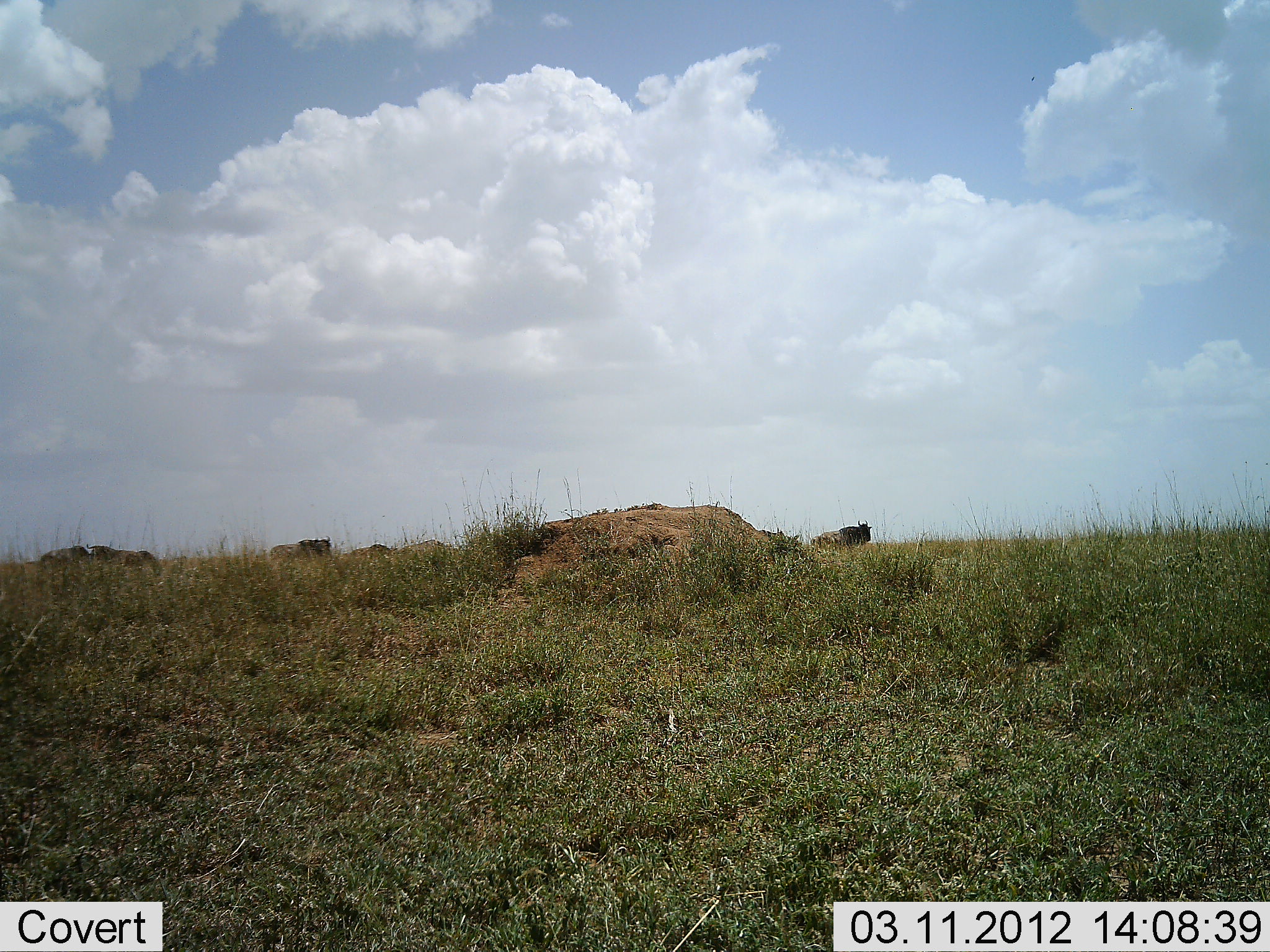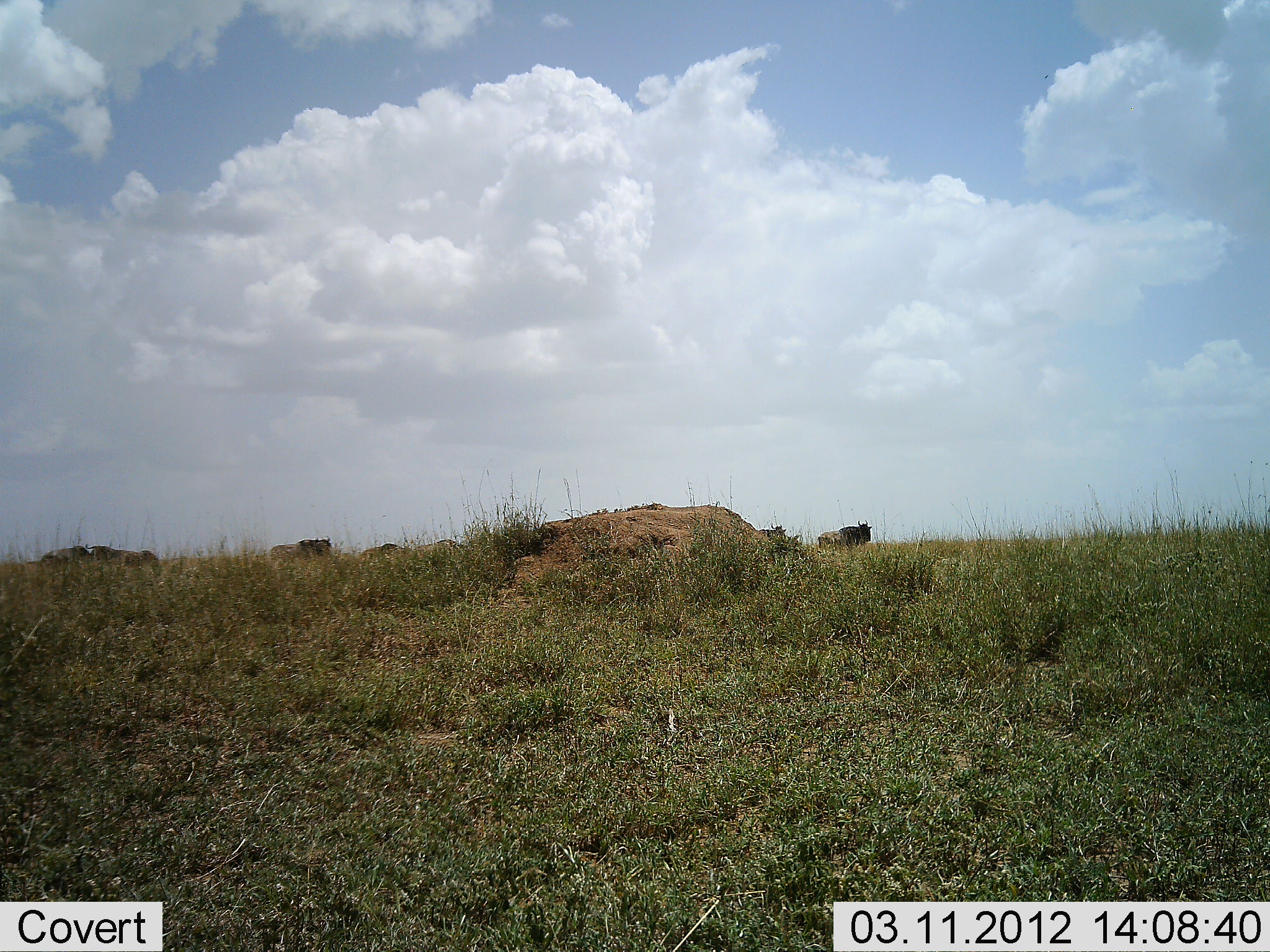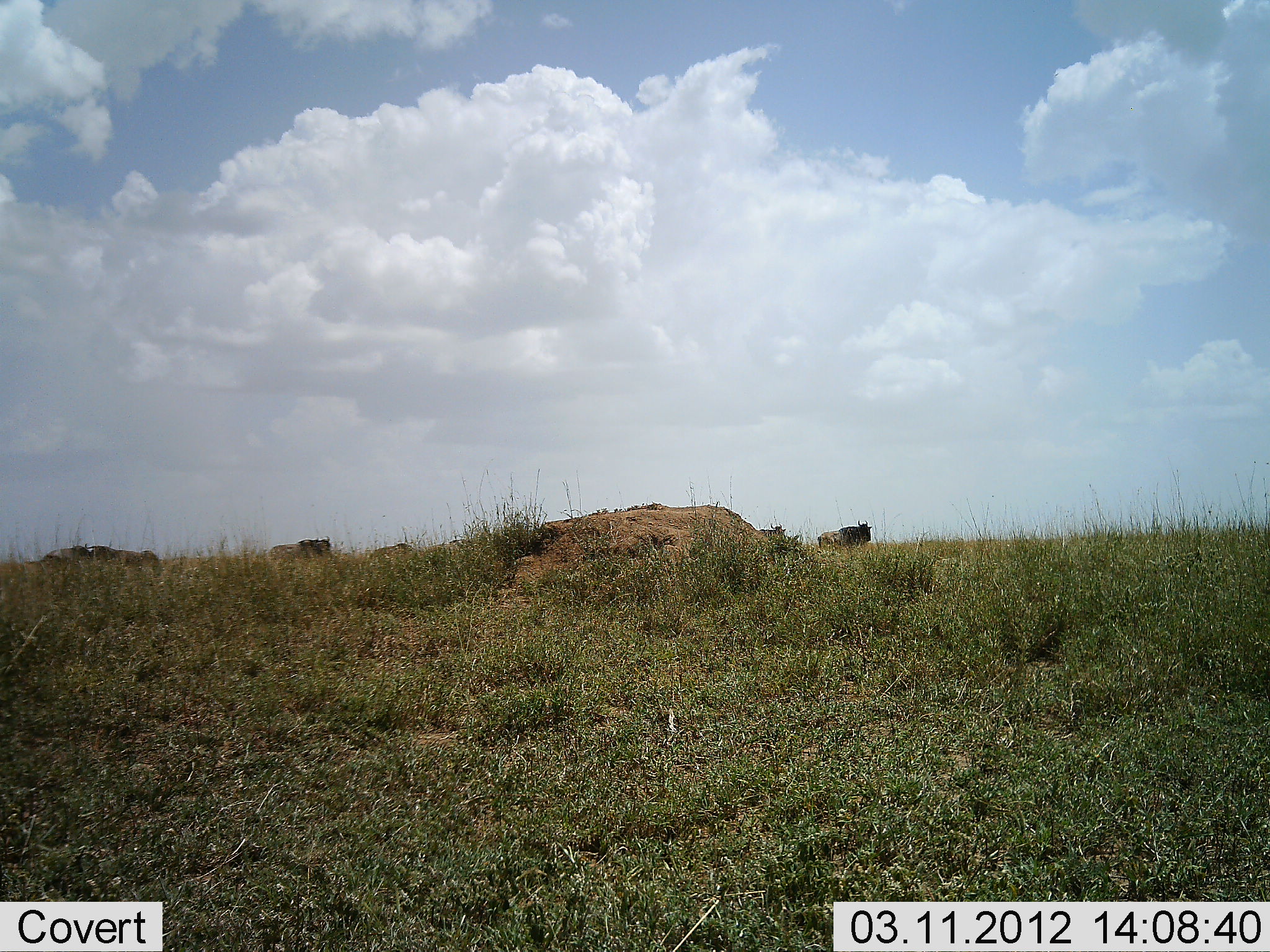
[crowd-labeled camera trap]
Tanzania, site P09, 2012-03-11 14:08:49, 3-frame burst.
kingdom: Animalia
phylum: Chordata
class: Mammalia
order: Artiodactyla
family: Bovidae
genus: Connochaetes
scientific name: Connochaetes taurinus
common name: blue wildebeest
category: wildebeest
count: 7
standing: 60%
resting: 13%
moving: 93%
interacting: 0%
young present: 0%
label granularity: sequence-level